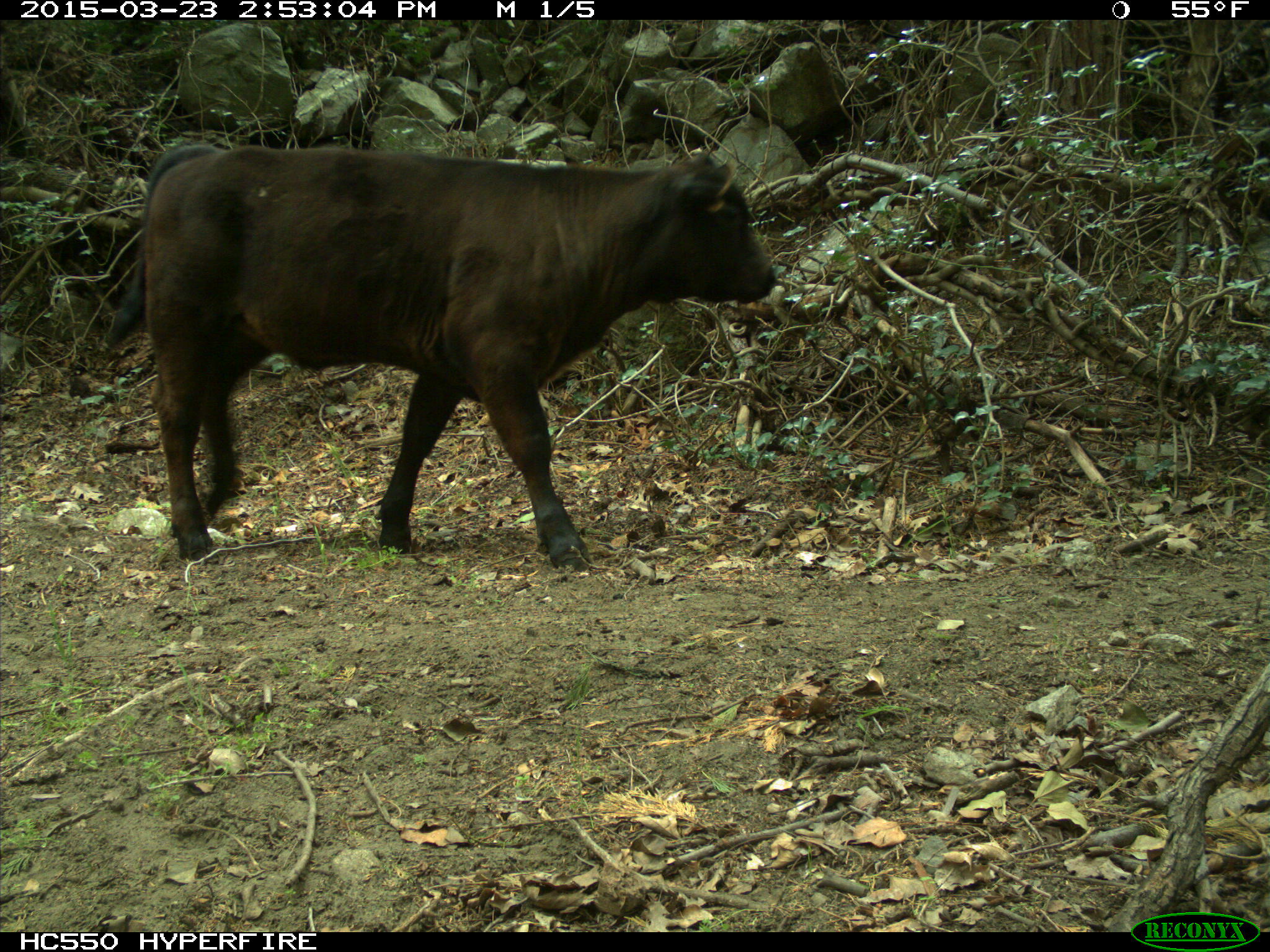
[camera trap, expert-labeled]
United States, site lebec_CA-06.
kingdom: Animalia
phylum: Chordata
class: Mammalia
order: Artiodactyla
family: Bovidae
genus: Bos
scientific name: Bos taurus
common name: domestic cow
Bos taurus (domestic cow).